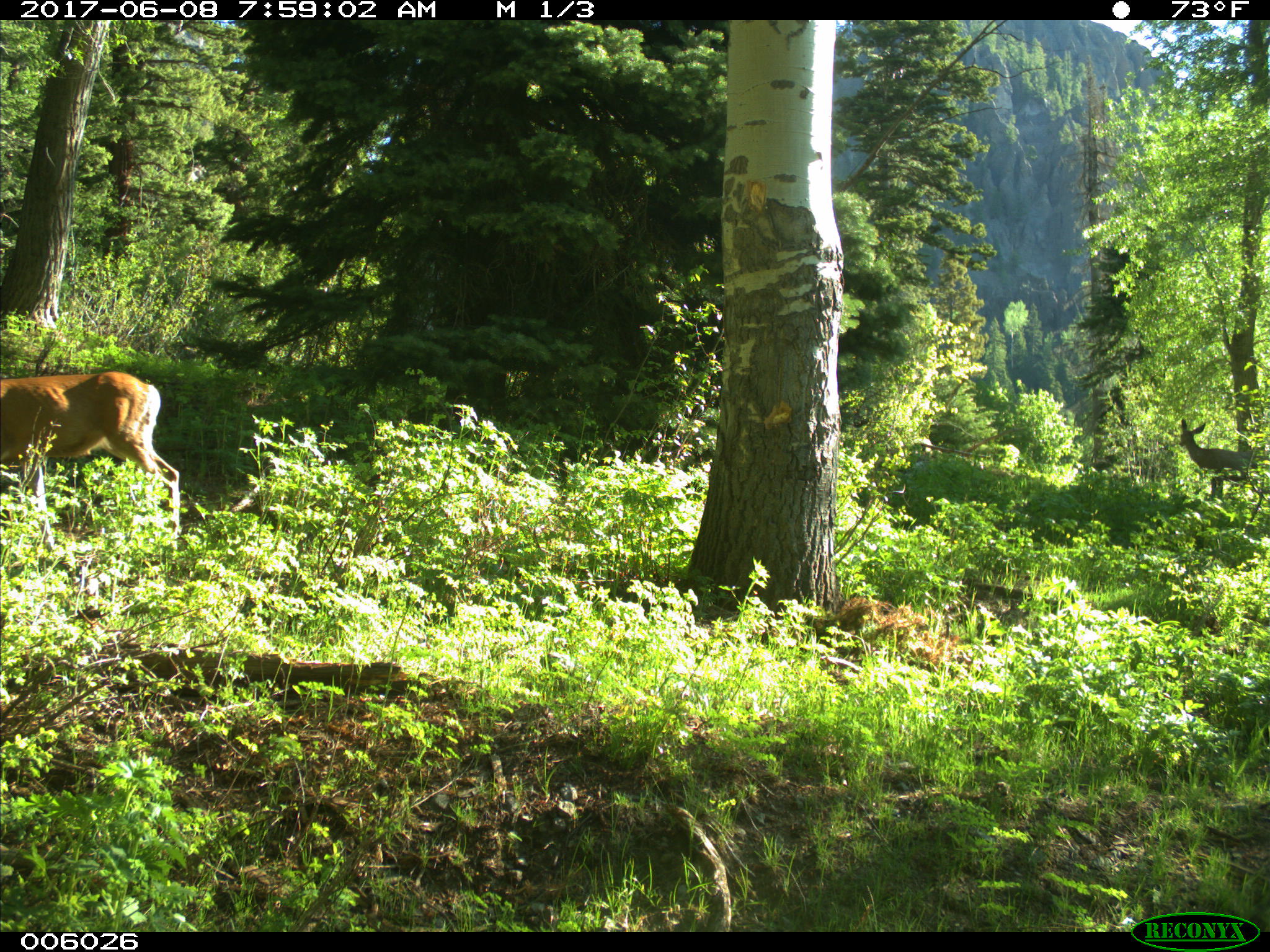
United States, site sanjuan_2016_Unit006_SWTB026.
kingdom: Animalia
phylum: Chordata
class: Mammalia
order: Artiodactyla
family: Cervidae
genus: Odocoileus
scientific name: Odocoileus hemionus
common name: mule deer